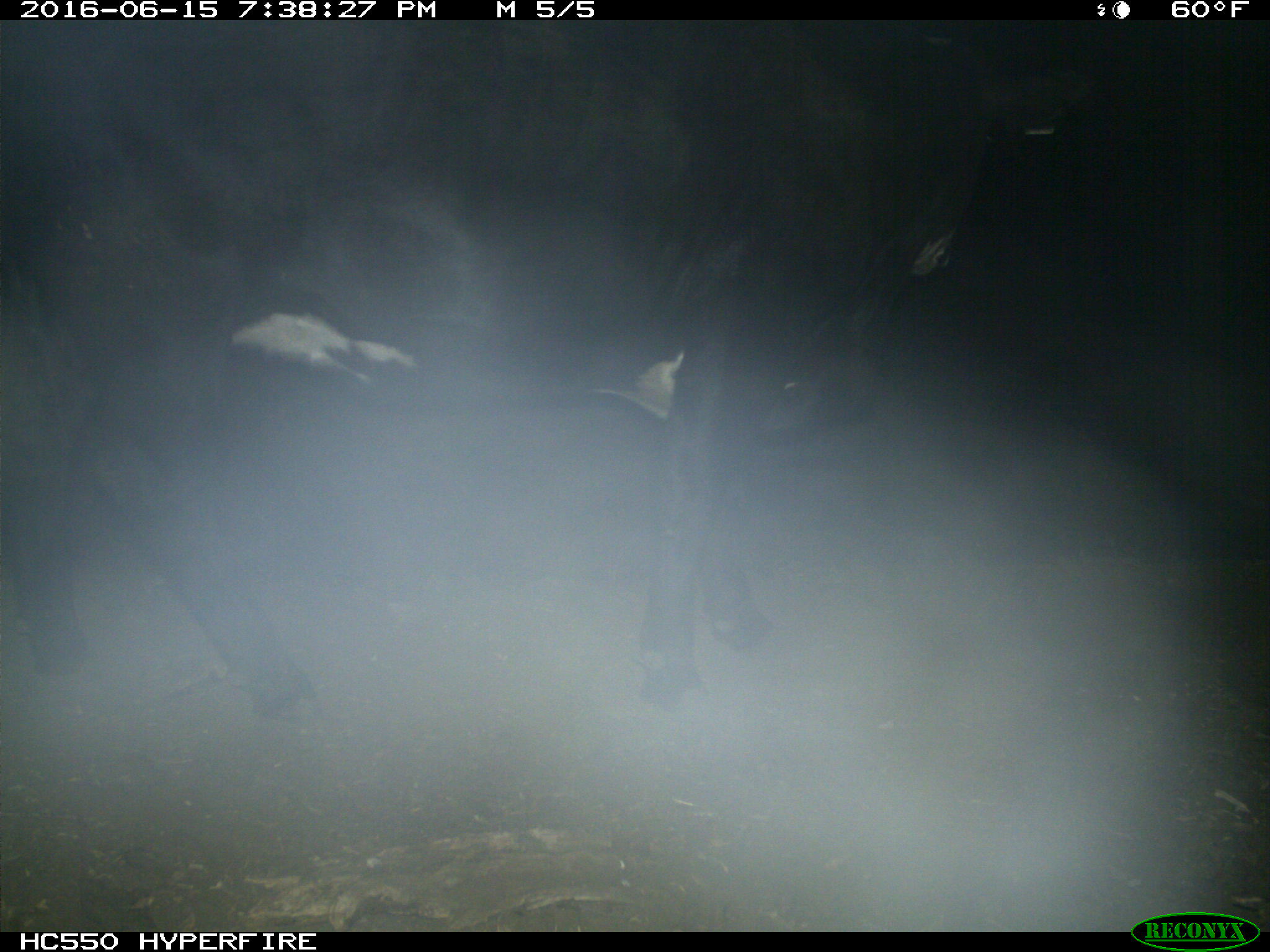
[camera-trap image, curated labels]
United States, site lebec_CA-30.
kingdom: Animalia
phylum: Chordata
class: Mammalia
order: Artiodactyla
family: Bovidae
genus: Bos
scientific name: Bos taurus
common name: domestic cow